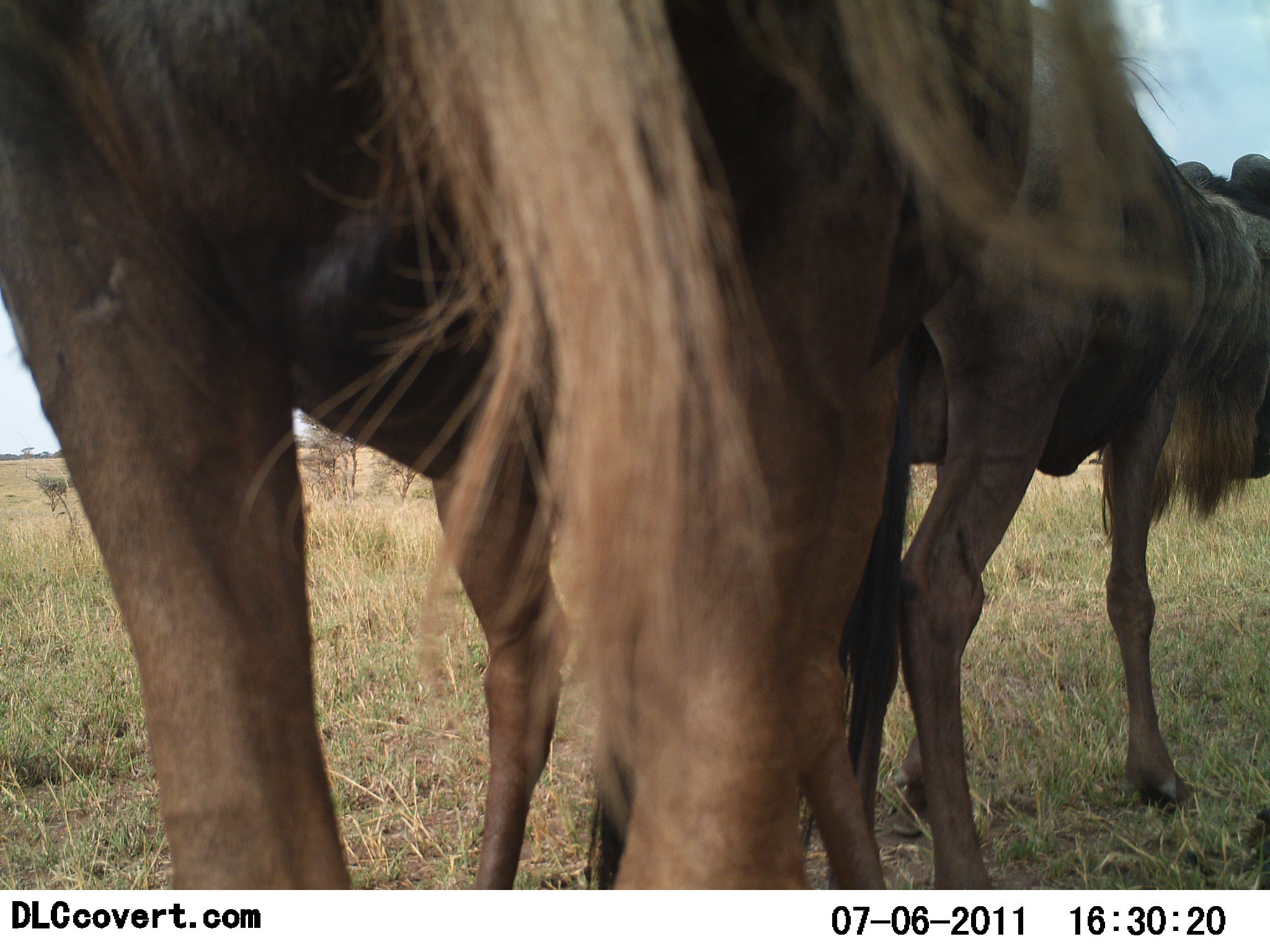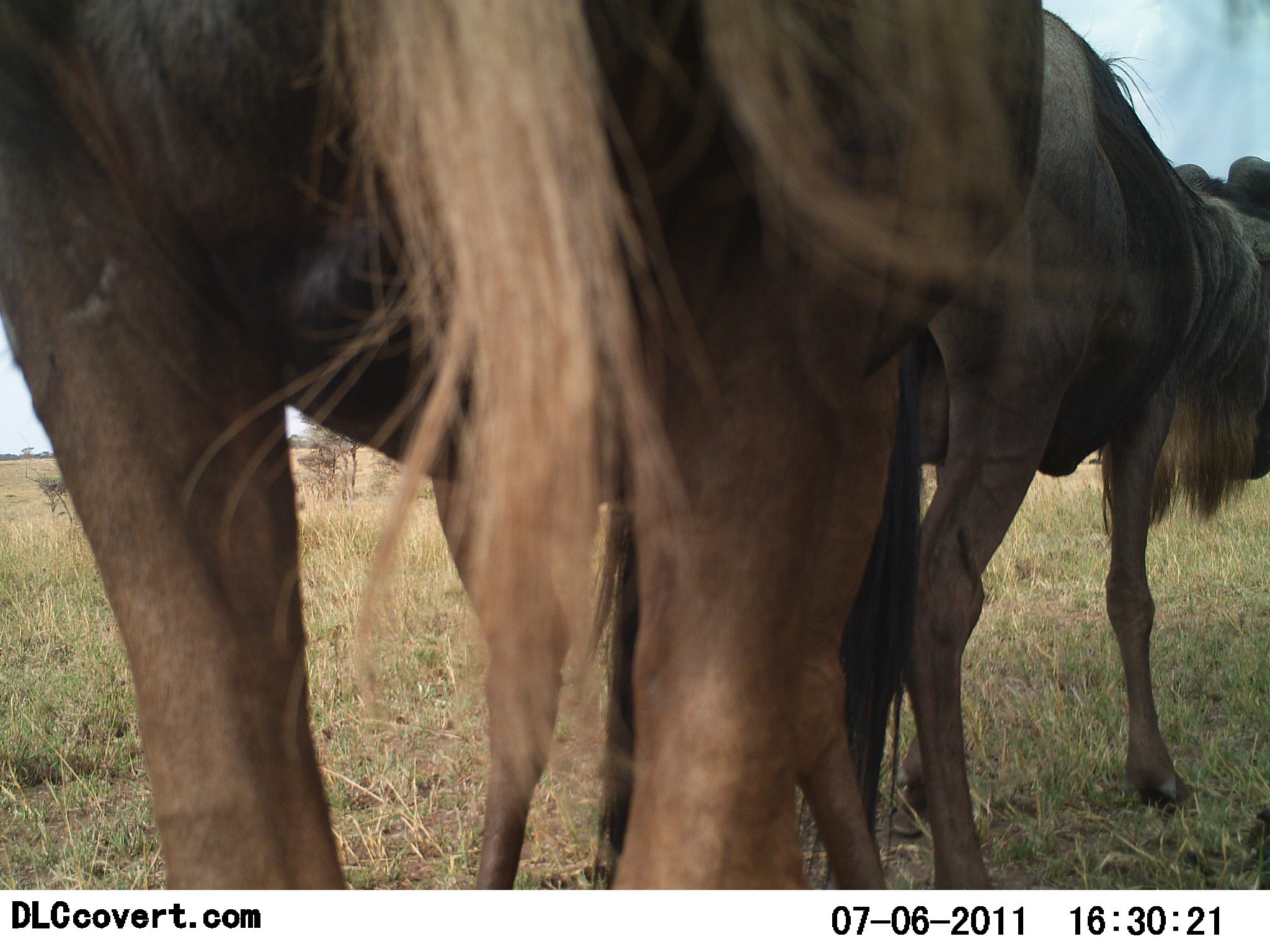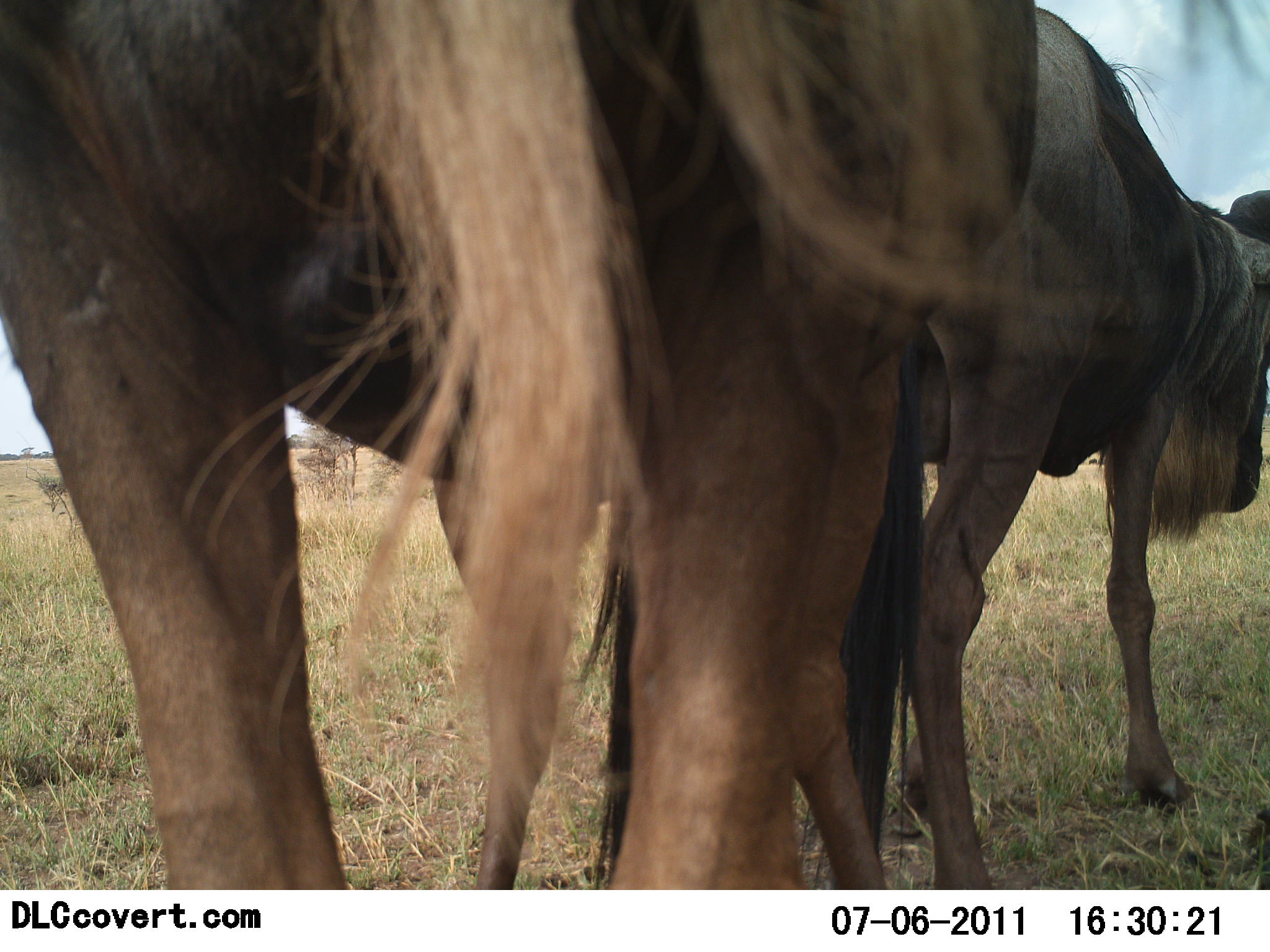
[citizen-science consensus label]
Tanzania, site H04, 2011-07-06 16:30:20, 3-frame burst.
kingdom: Animalia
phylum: Chordata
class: Mammalia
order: Artiodactyla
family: Bovidae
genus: Connochaetes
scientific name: Connochaetes taurinus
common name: blue wildebeest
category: wildebeest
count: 2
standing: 91%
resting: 0%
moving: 0%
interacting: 9%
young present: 0%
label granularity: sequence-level